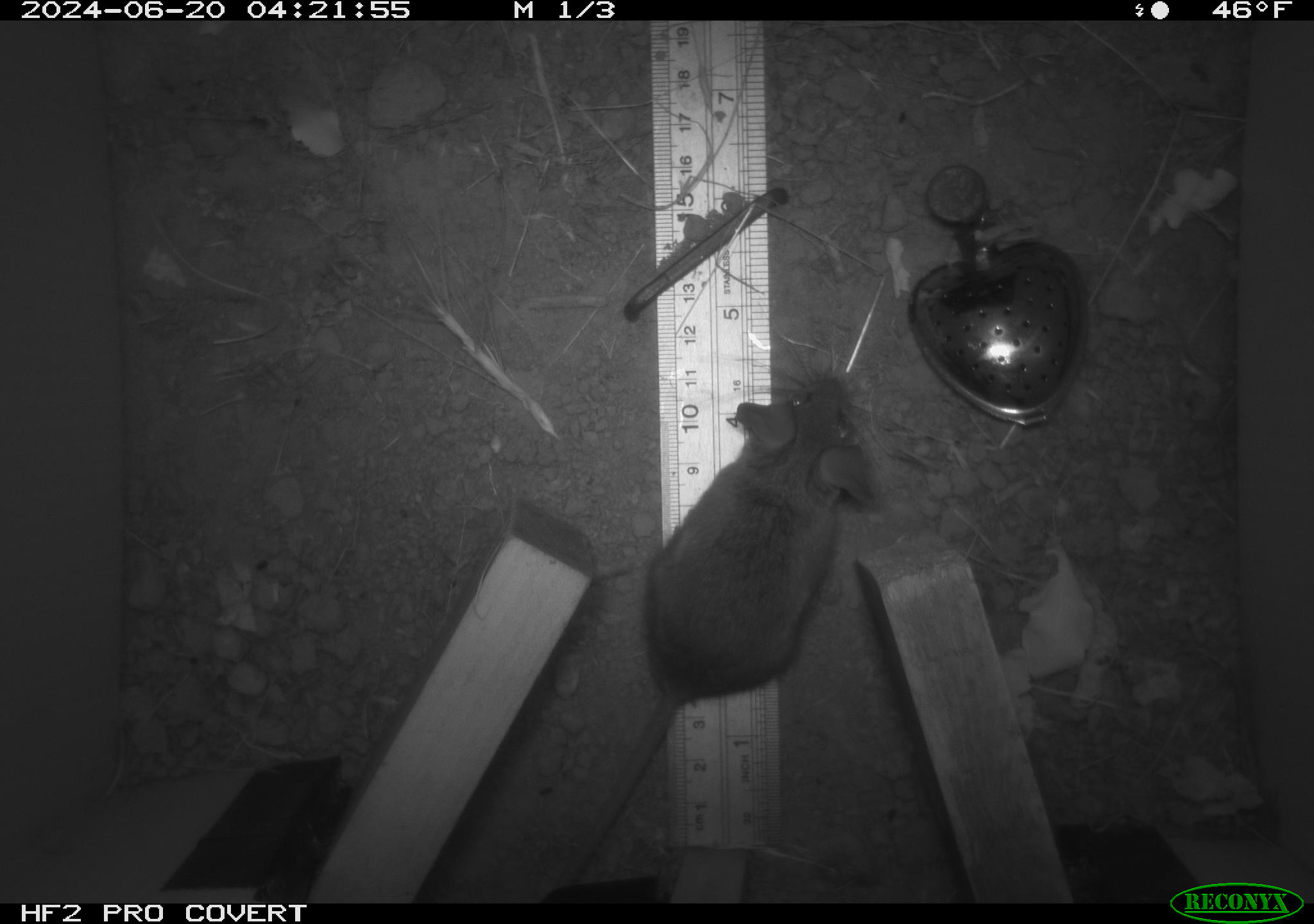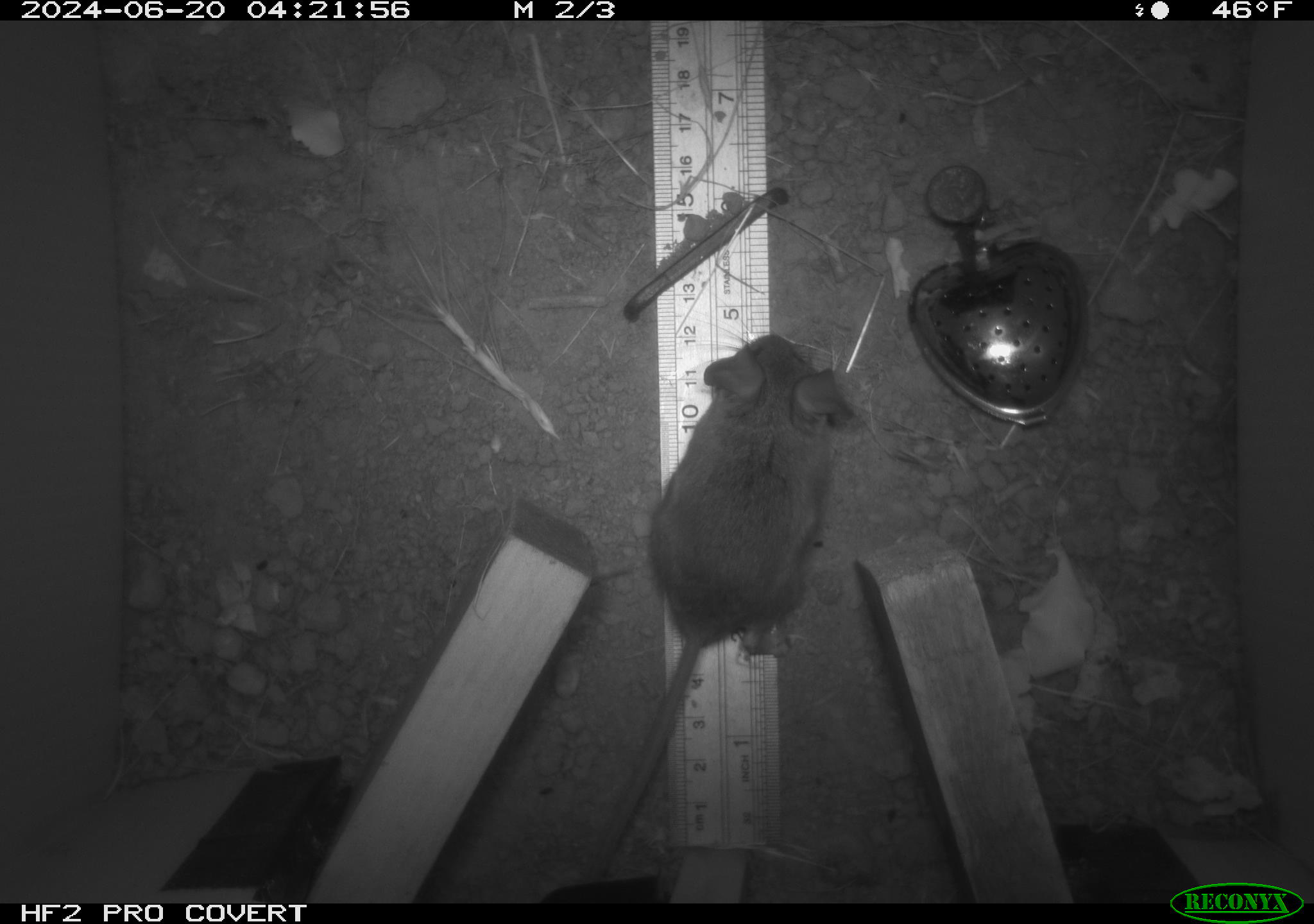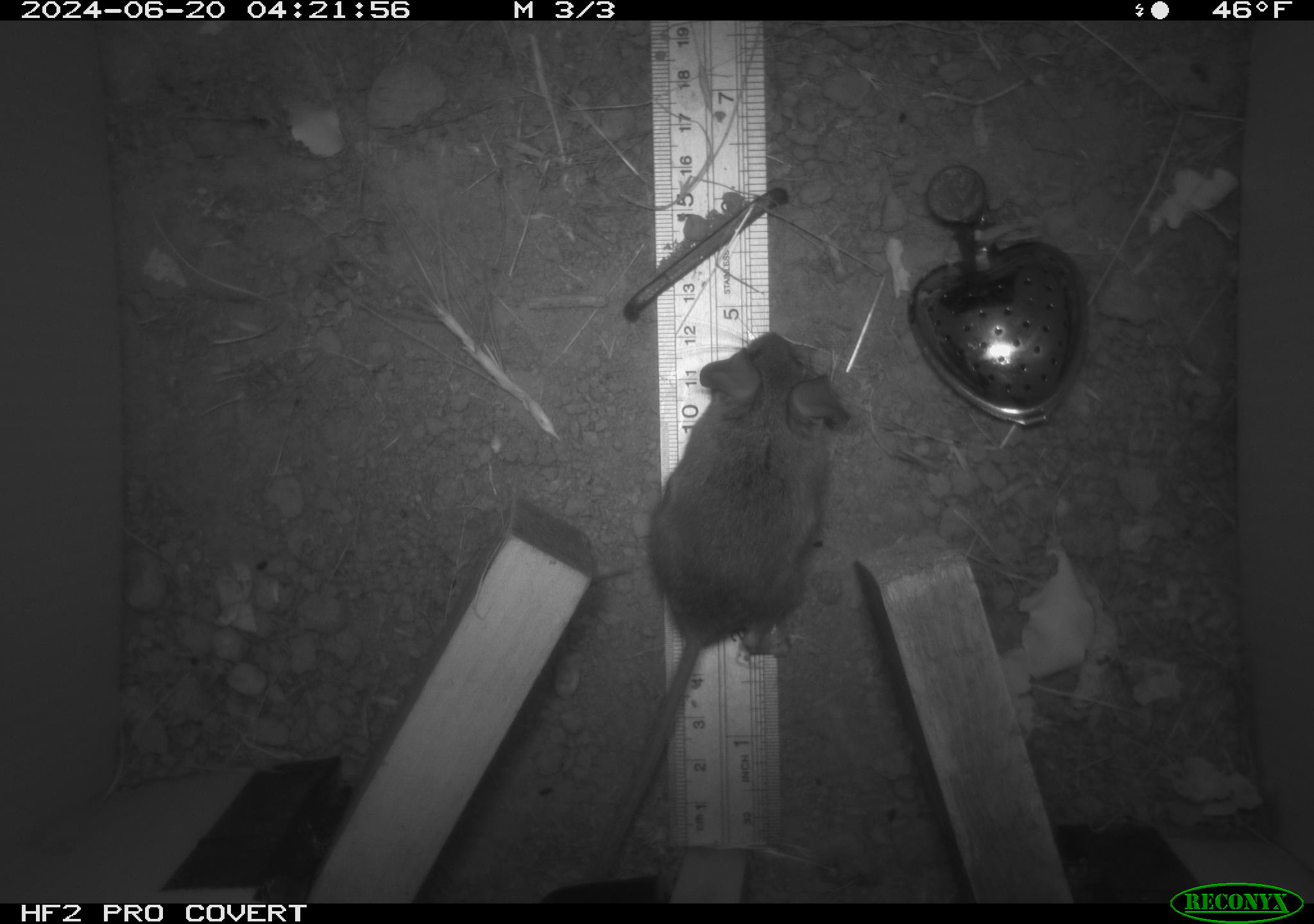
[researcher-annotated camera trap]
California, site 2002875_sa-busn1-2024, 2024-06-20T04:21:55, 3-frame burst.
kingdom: Animalia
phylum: Chordata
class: Mammalia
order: Rodentia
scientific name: Rodentia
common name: rodent